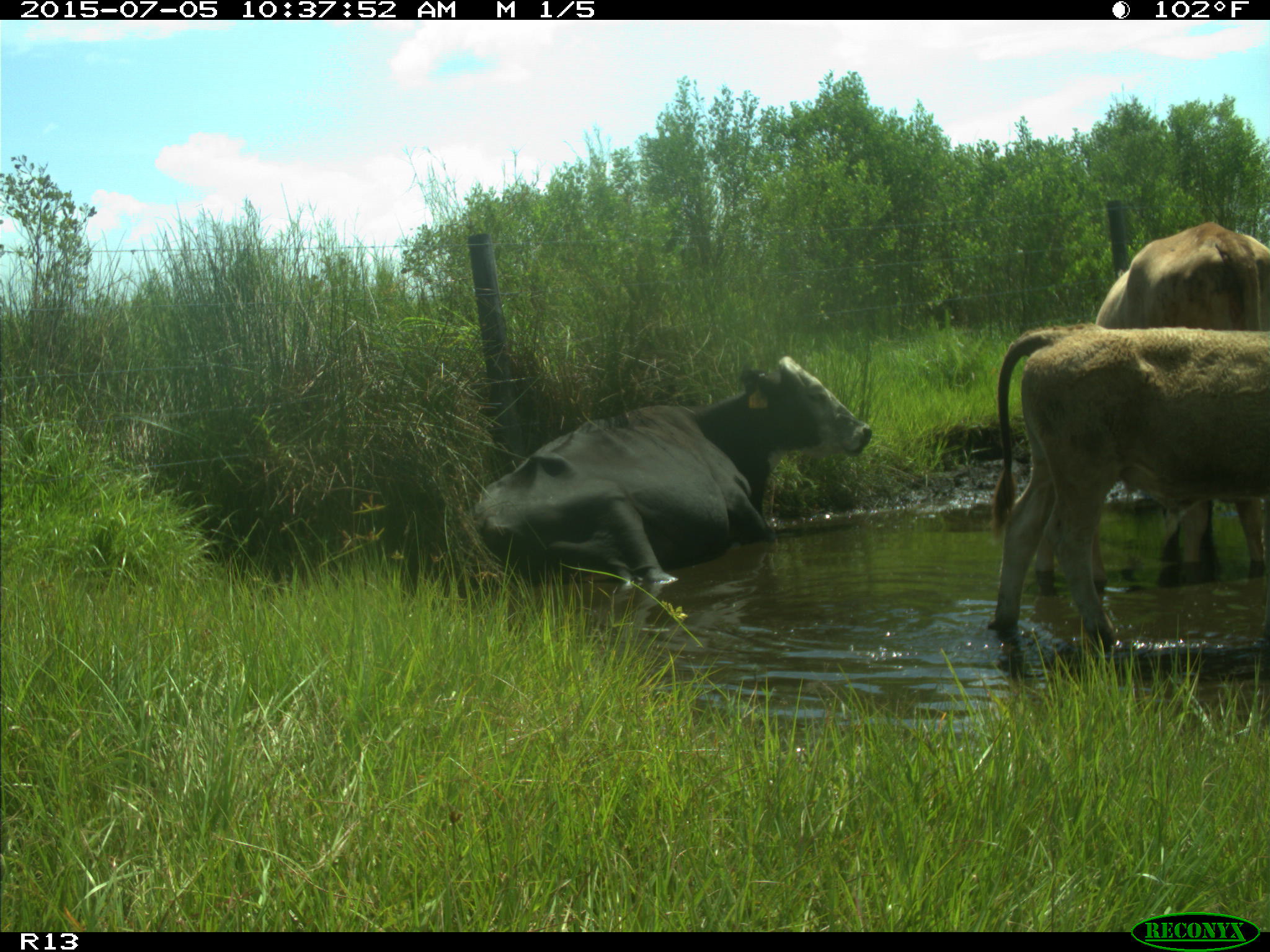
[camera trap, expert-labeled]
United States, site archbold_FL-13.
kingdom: Animalia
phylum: Chordata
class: Mammalia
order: Artiodactyla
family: Bovidae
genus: Bos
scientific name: Bos taurus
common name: domestic cow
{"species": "Bos taurus (domestic cow)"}